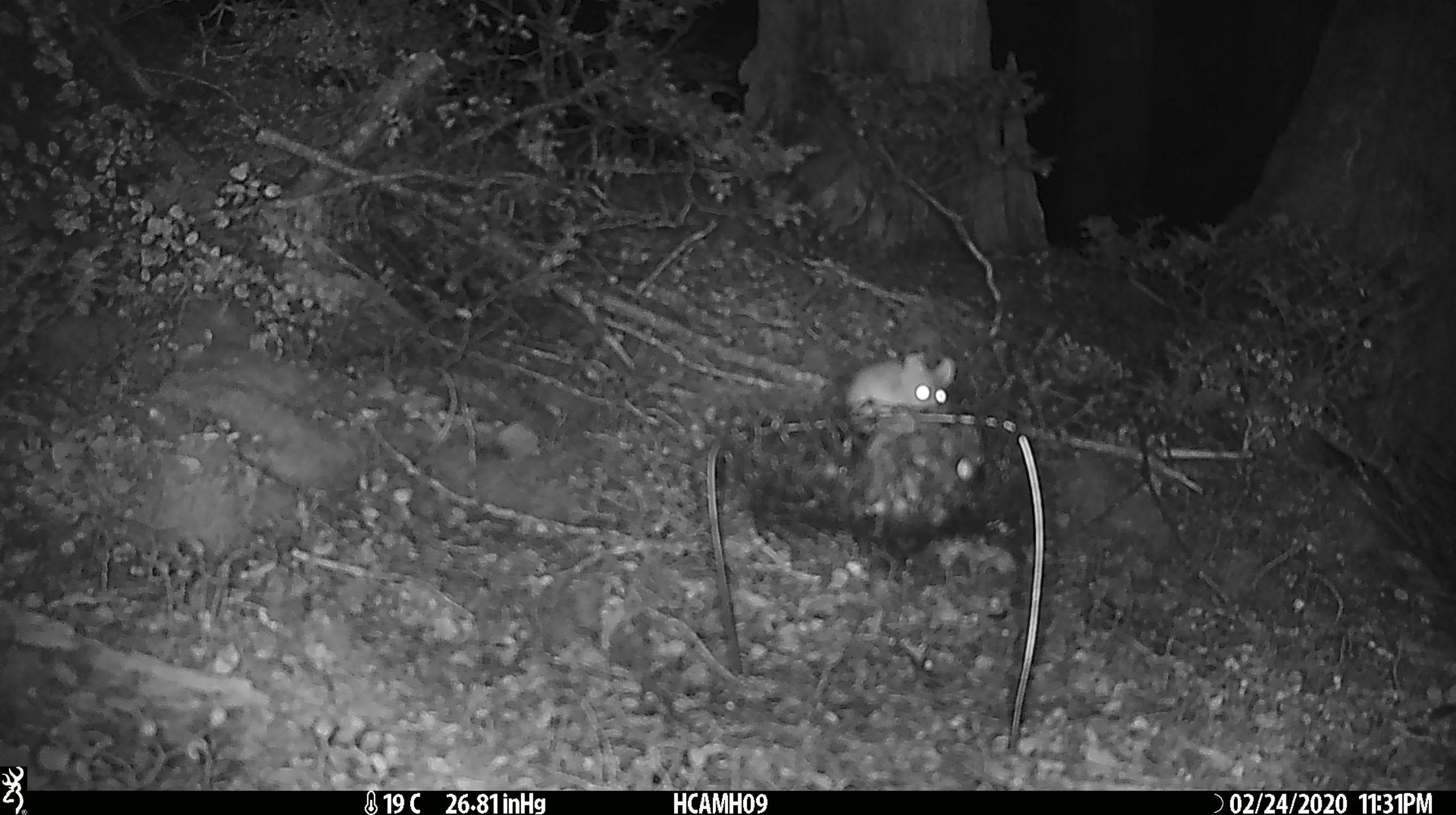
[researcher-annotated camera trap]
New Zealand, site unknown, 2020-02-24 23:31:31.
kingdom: Animalia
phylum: Chordata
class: Mammalia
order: Rodentia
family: Muridae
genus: Mus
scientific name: Mus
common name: mouse